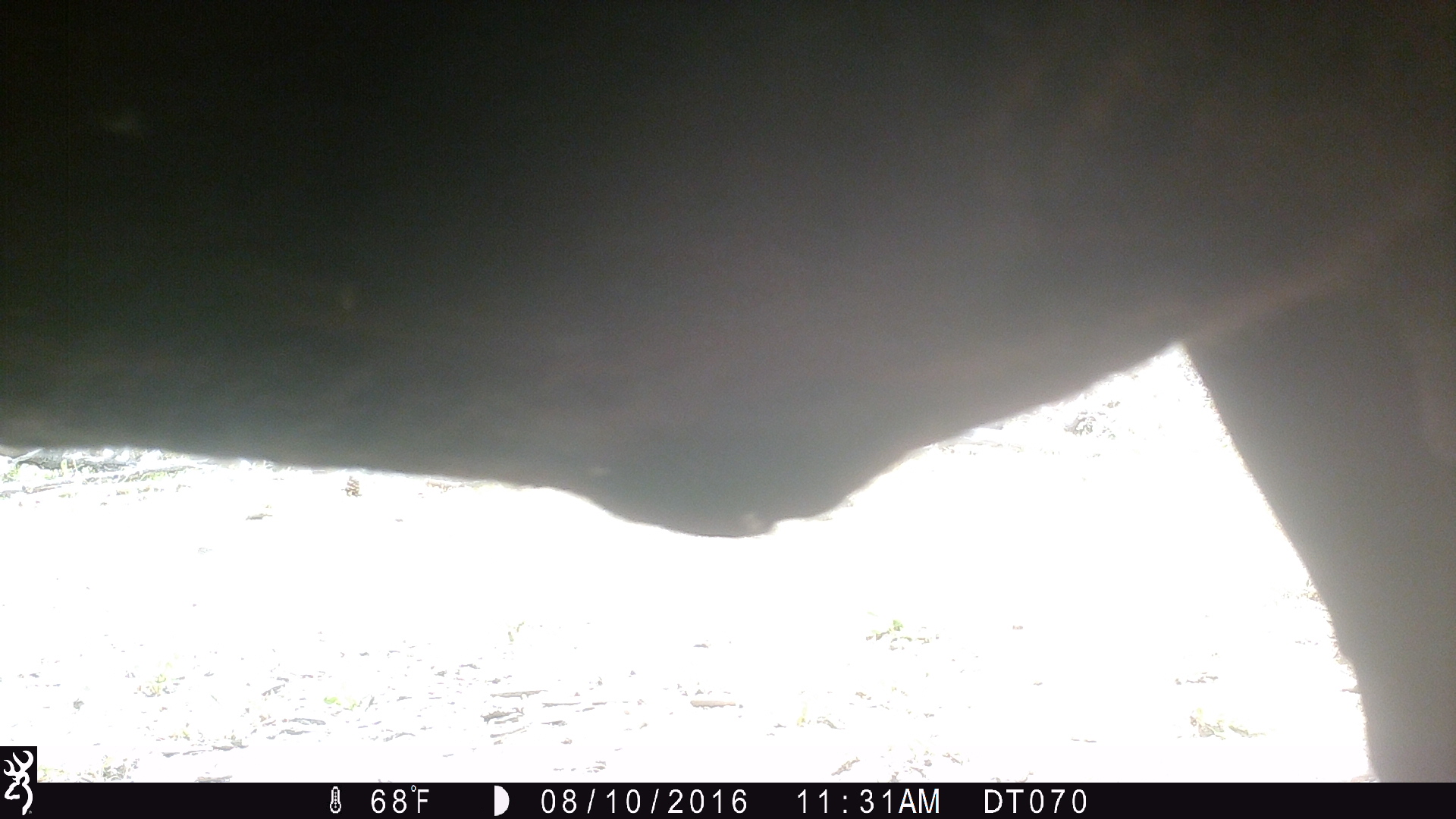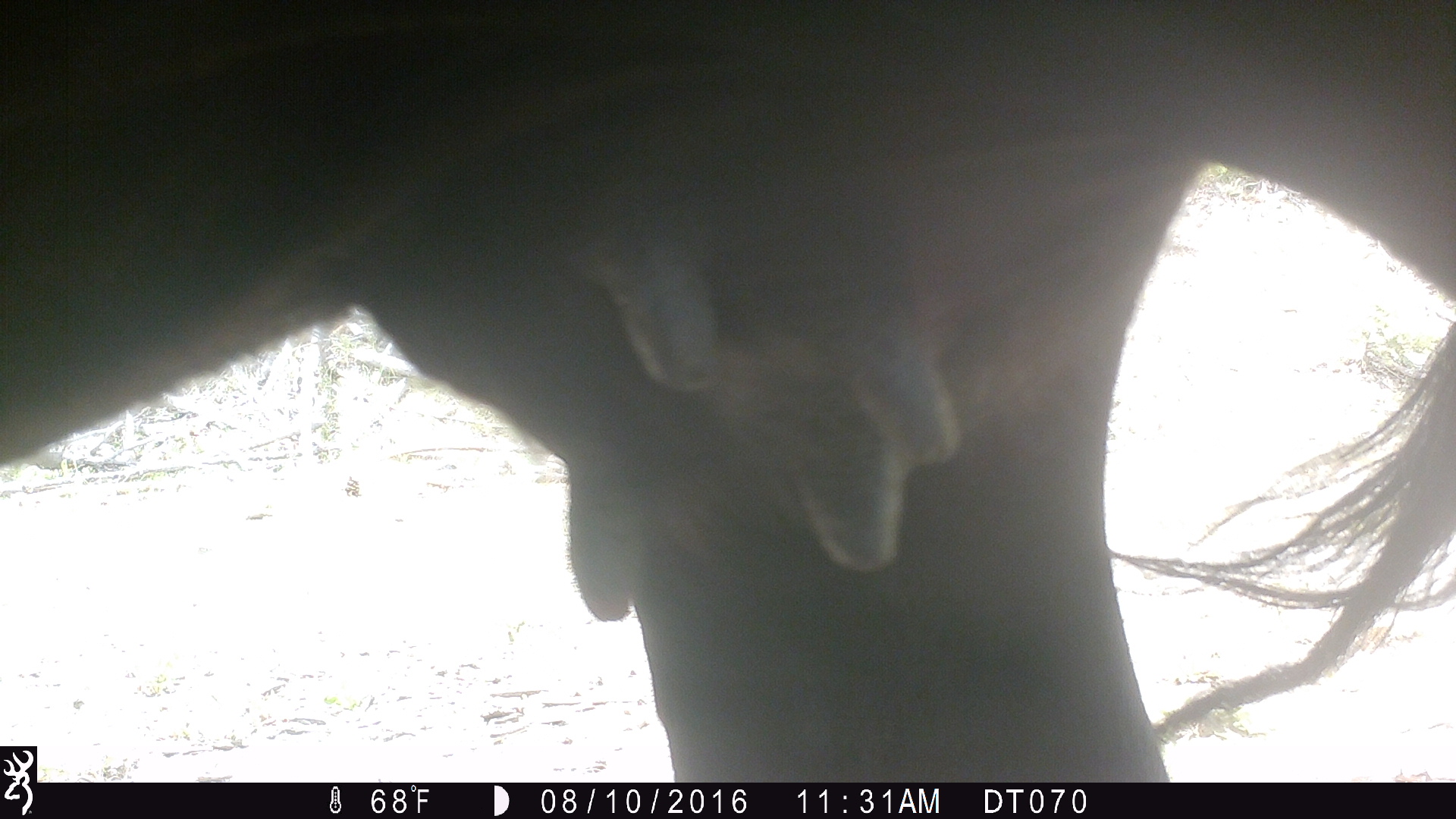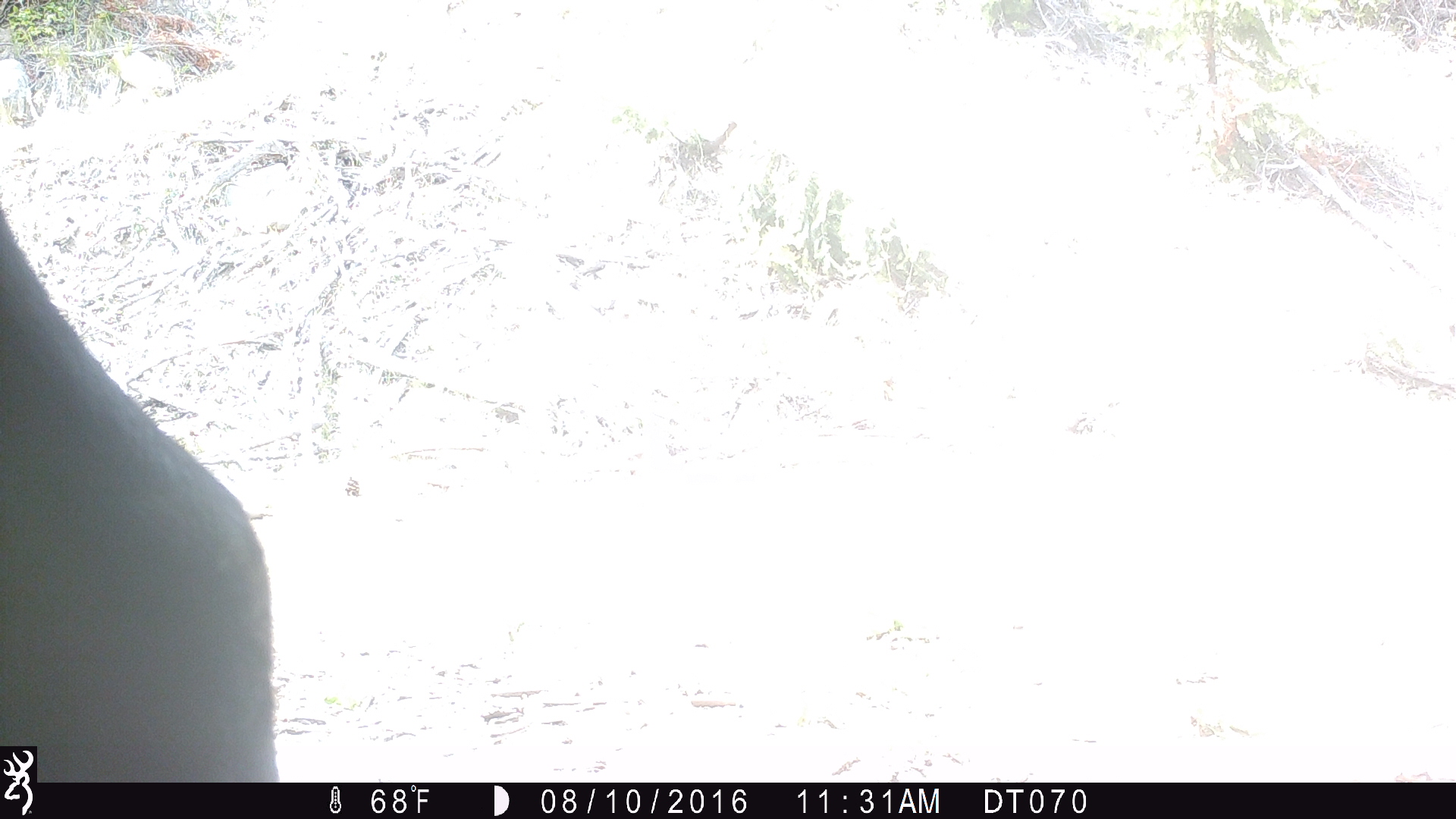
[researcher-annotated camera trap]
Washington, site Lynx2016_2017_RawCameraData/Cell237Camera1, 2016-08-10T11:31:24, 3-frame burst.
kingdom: Animalia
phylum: Chordata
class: Mammalia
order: Artiodactyla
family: Bovidae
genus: Bos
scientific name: Bos taurus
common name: domestic cattle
Domestic cattle (Bos taurus). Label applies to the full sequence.